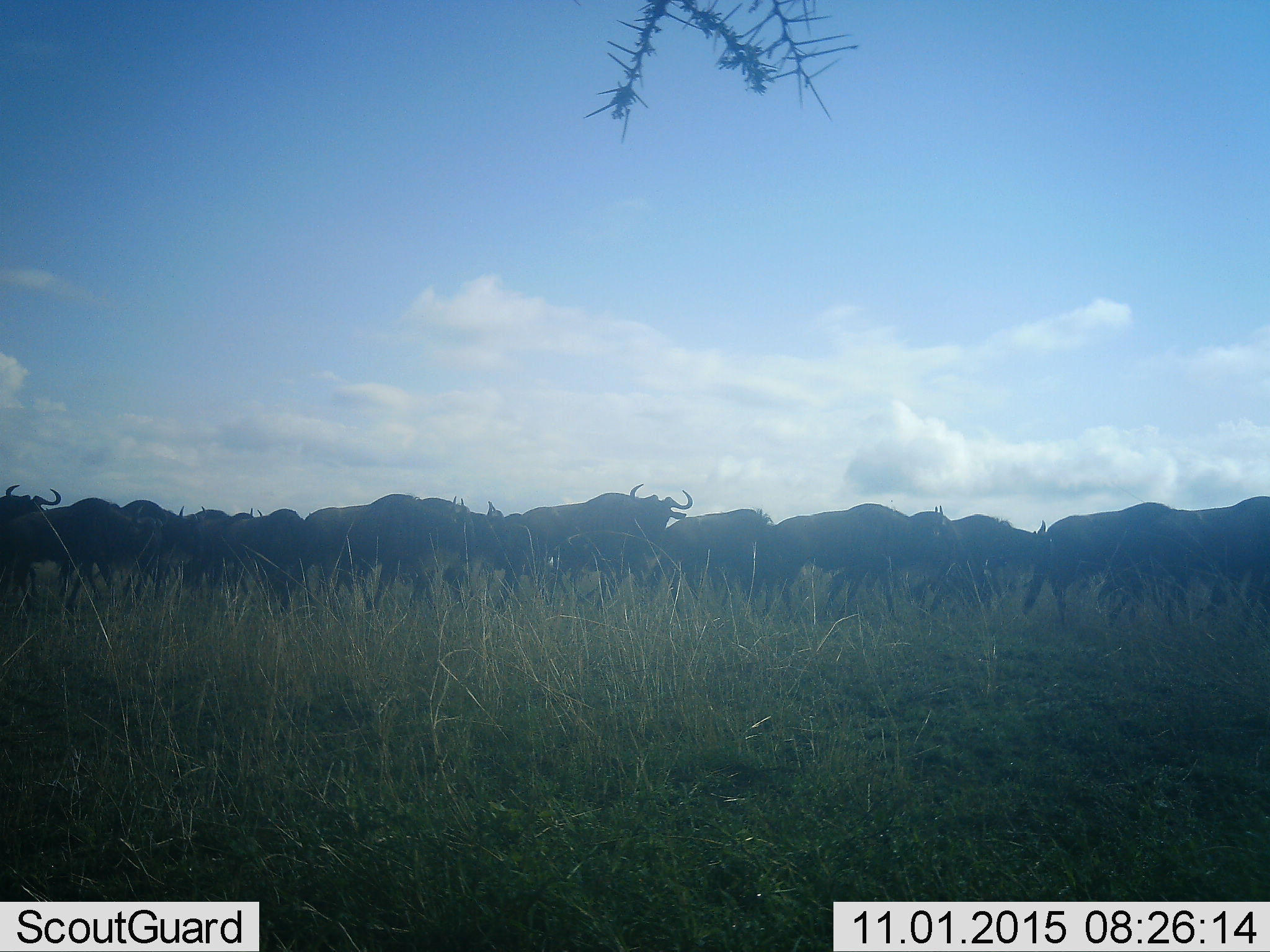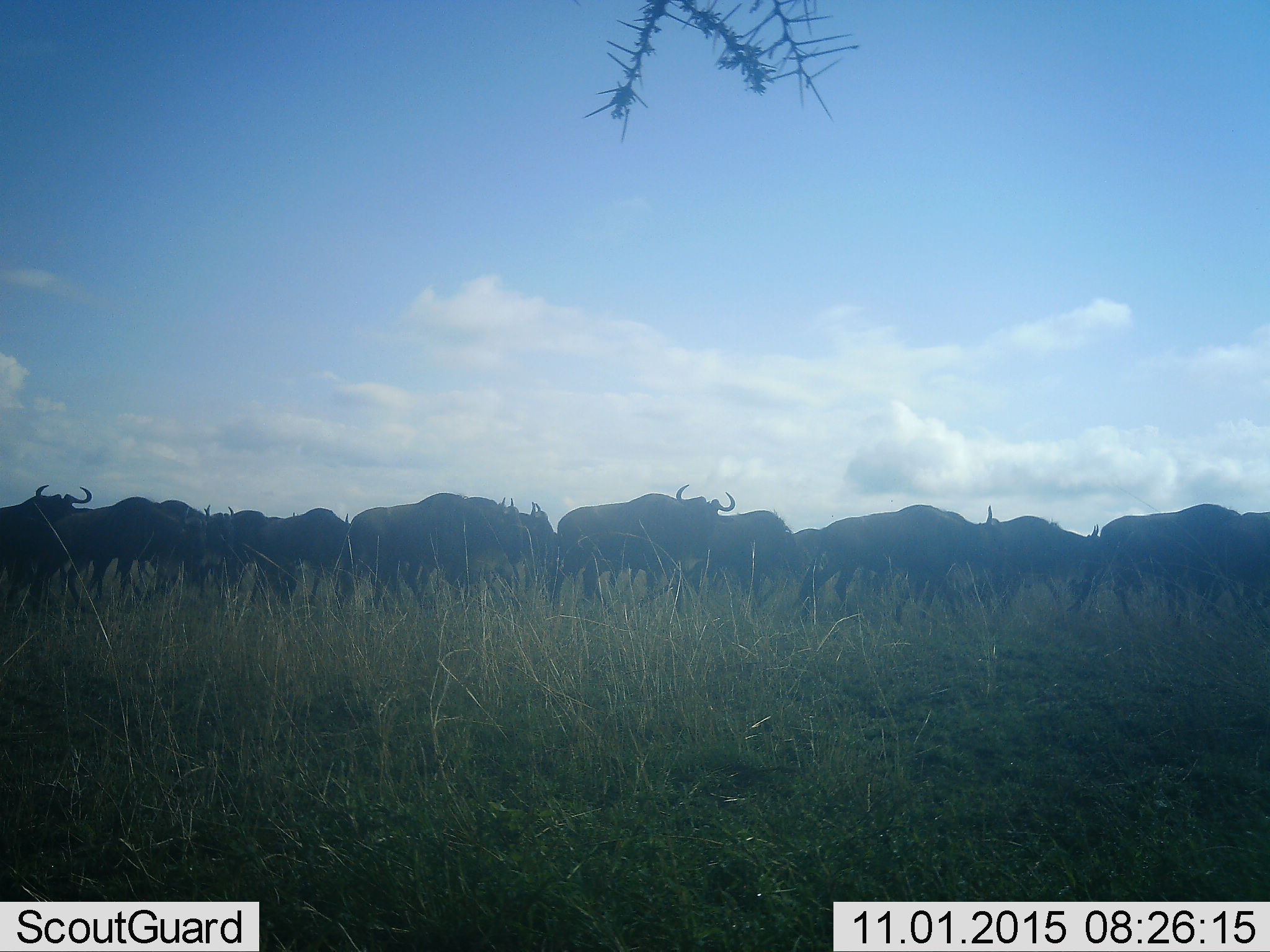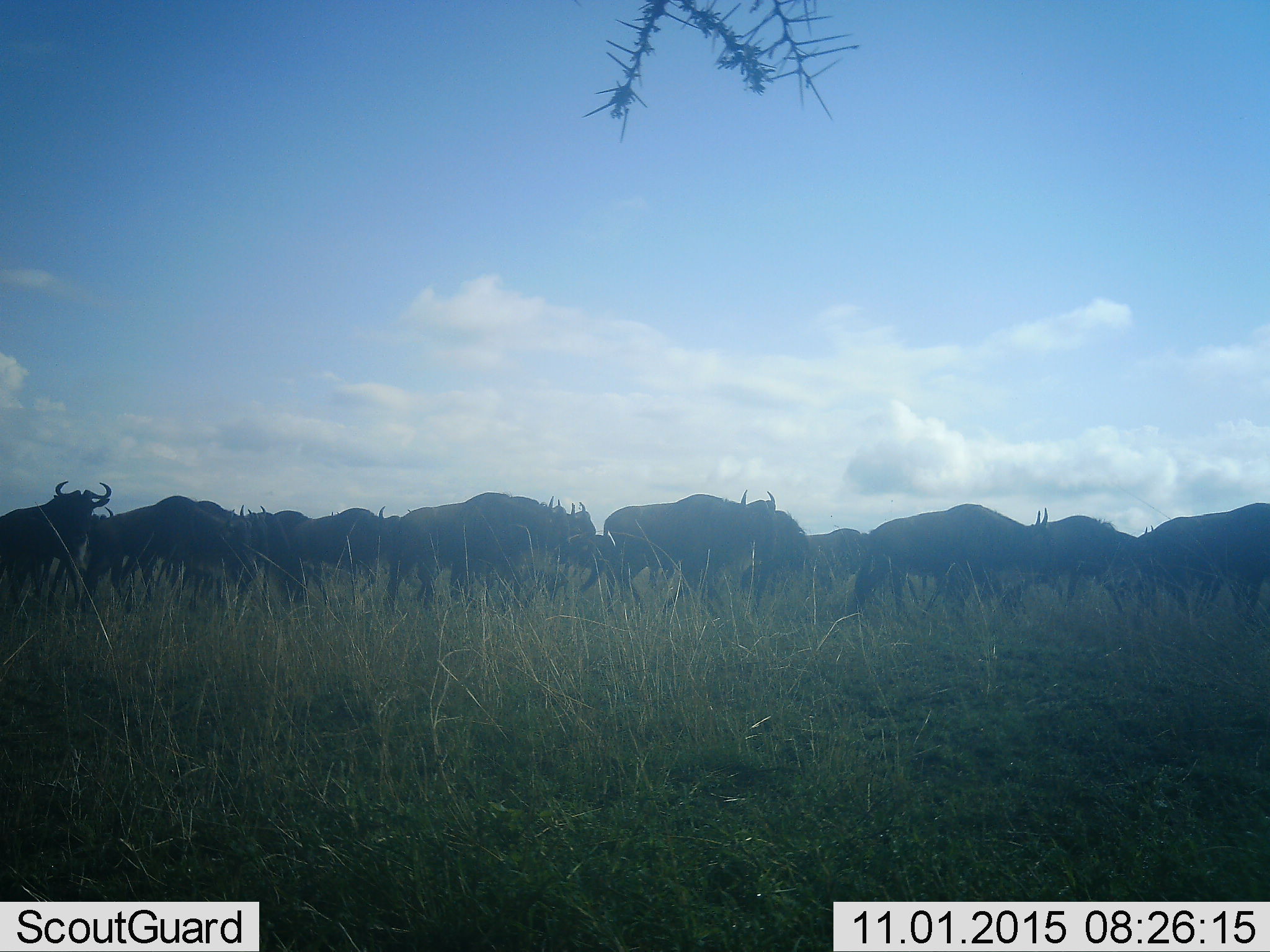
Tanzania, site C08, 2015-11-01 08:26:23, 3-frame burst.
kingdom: Animalia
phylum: Chordata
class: Mammalia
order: Artiodactyla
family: Bovidae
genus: Syncerus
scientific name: Syncerus caffer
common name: cape buffalo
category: buffalo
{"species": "buffalo (cape buffalo) (Syncerus caffer)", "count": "11-50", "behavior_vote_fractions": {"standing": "15%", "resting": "0%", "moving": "85%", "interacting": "15%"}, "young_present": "15%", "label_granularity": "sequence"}